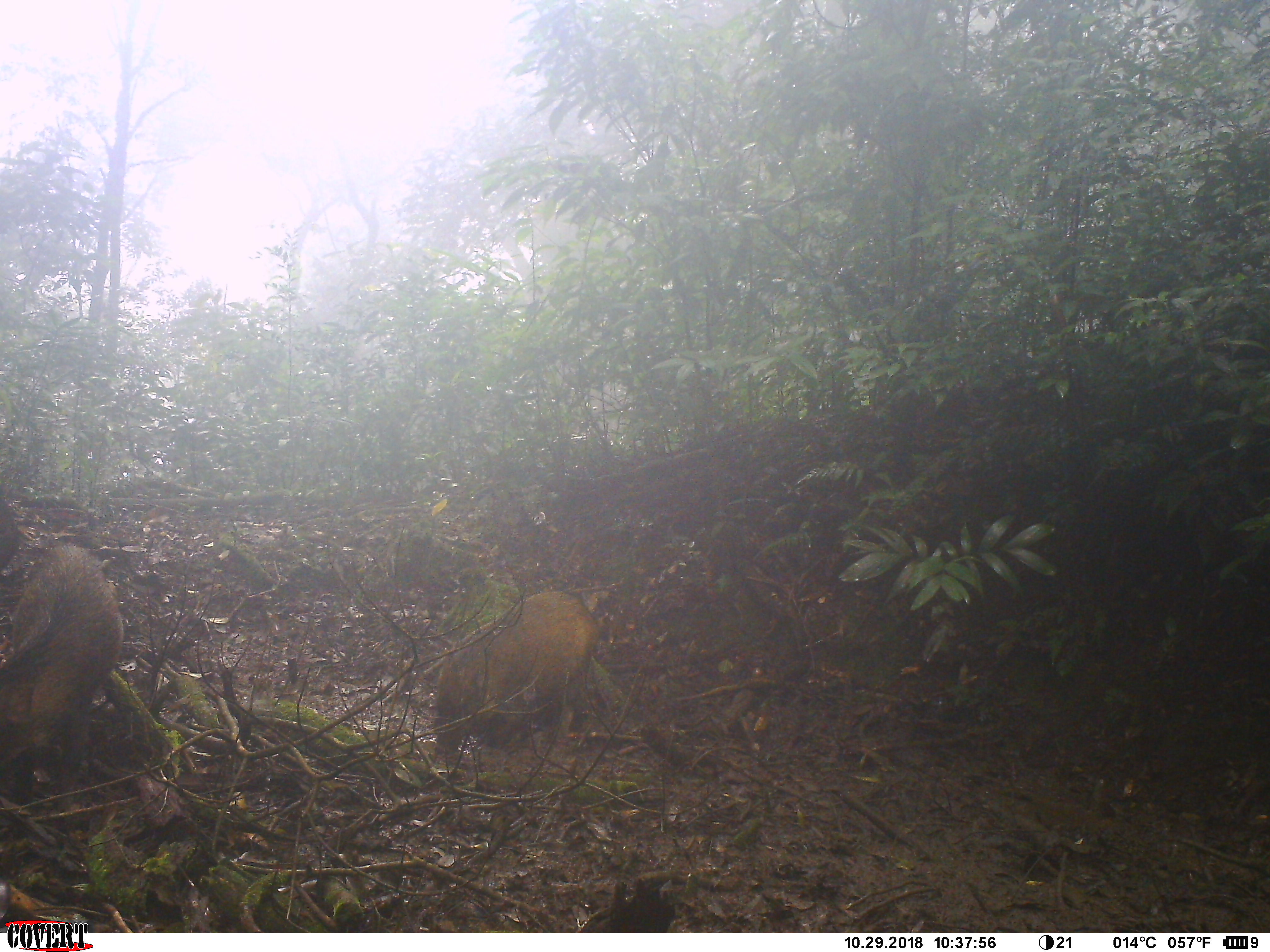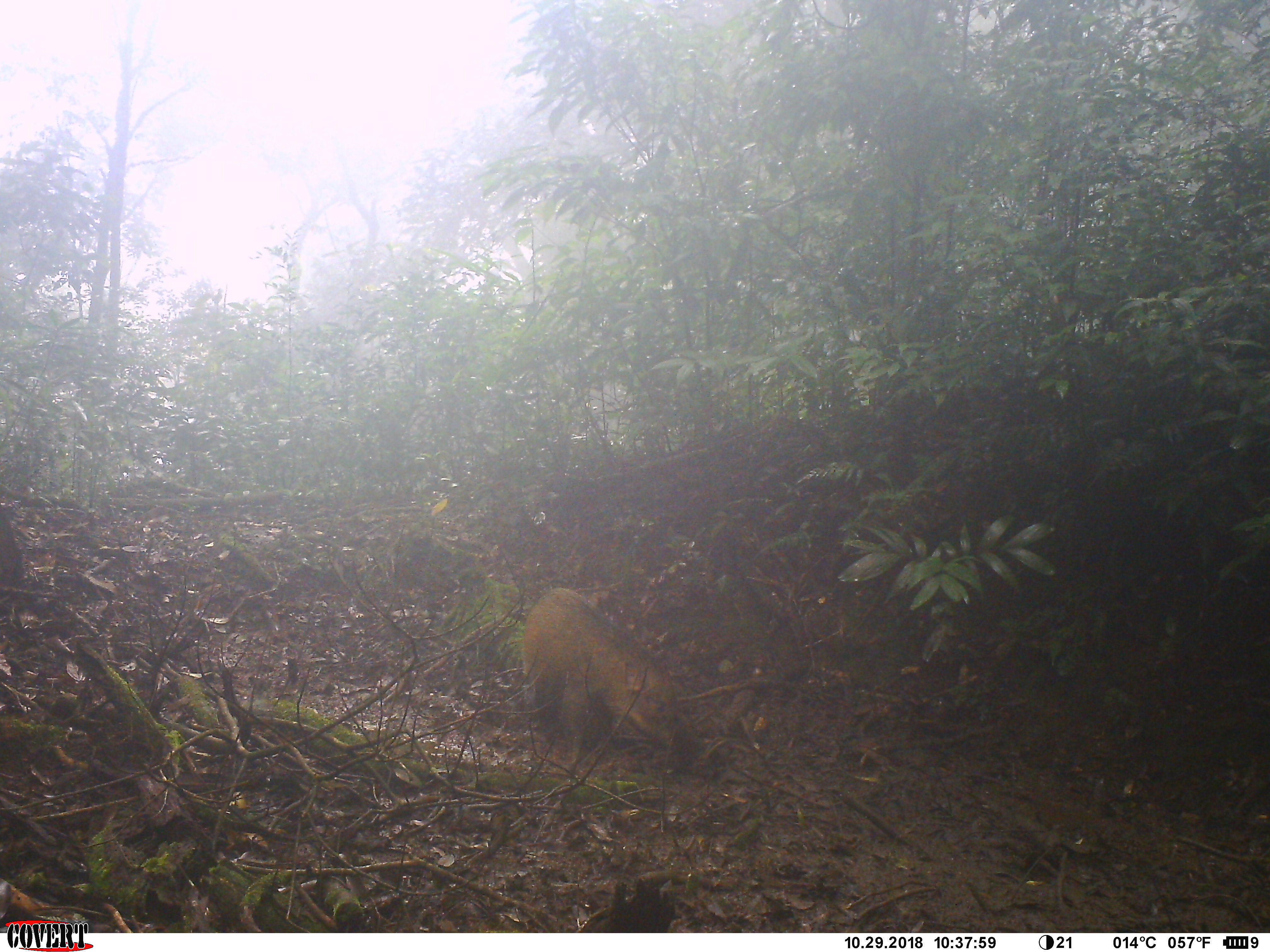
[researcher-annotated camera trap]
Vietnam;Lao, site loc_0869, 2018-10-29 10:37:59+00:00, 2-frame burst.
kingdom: Animalia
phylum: Chordata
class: Mammalia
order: Artiodactyla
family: Suidae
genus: Sus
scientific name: Sus scrofa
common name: eurasian wild pig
Eurasian wild pig (Sus scrofa). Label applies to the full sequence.